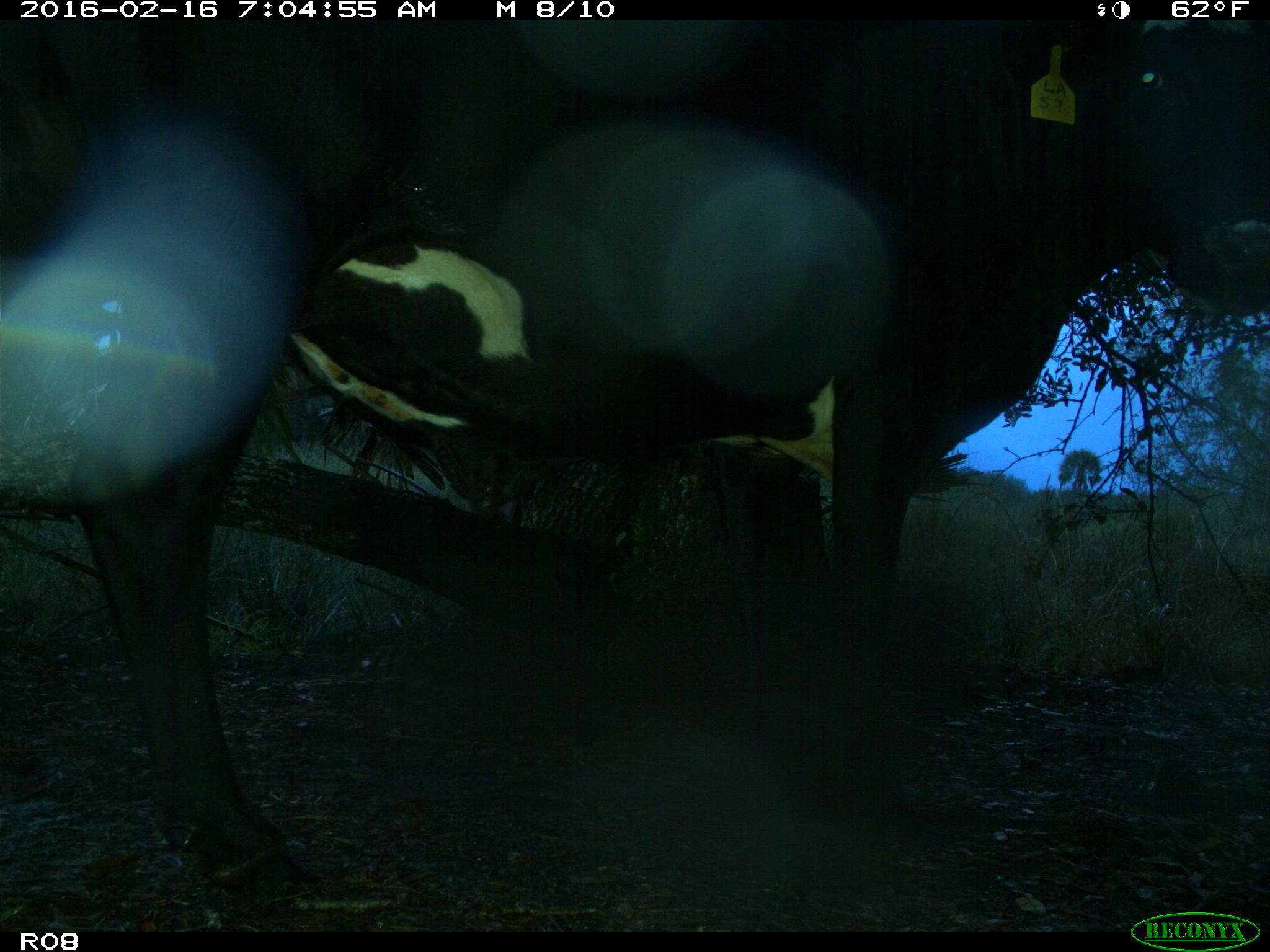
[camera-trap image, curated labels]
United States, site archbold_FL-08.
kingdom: Animalia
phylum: Chordata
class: Mammalia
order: Artiodactyla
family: Bovidae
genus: Bos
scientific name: Bos taurus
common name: domestic cow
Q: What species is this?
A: Bos taurus (domestic cow).